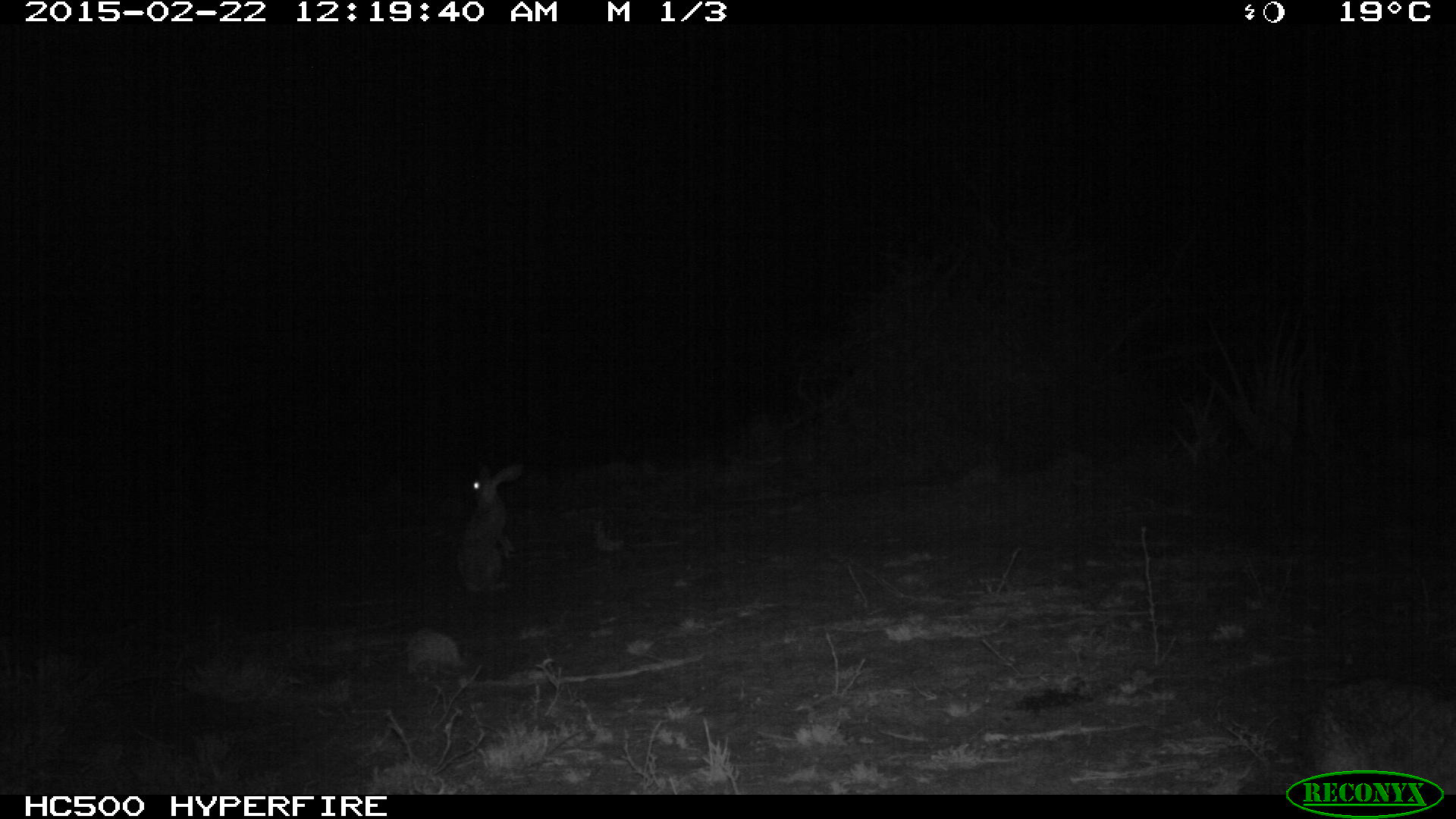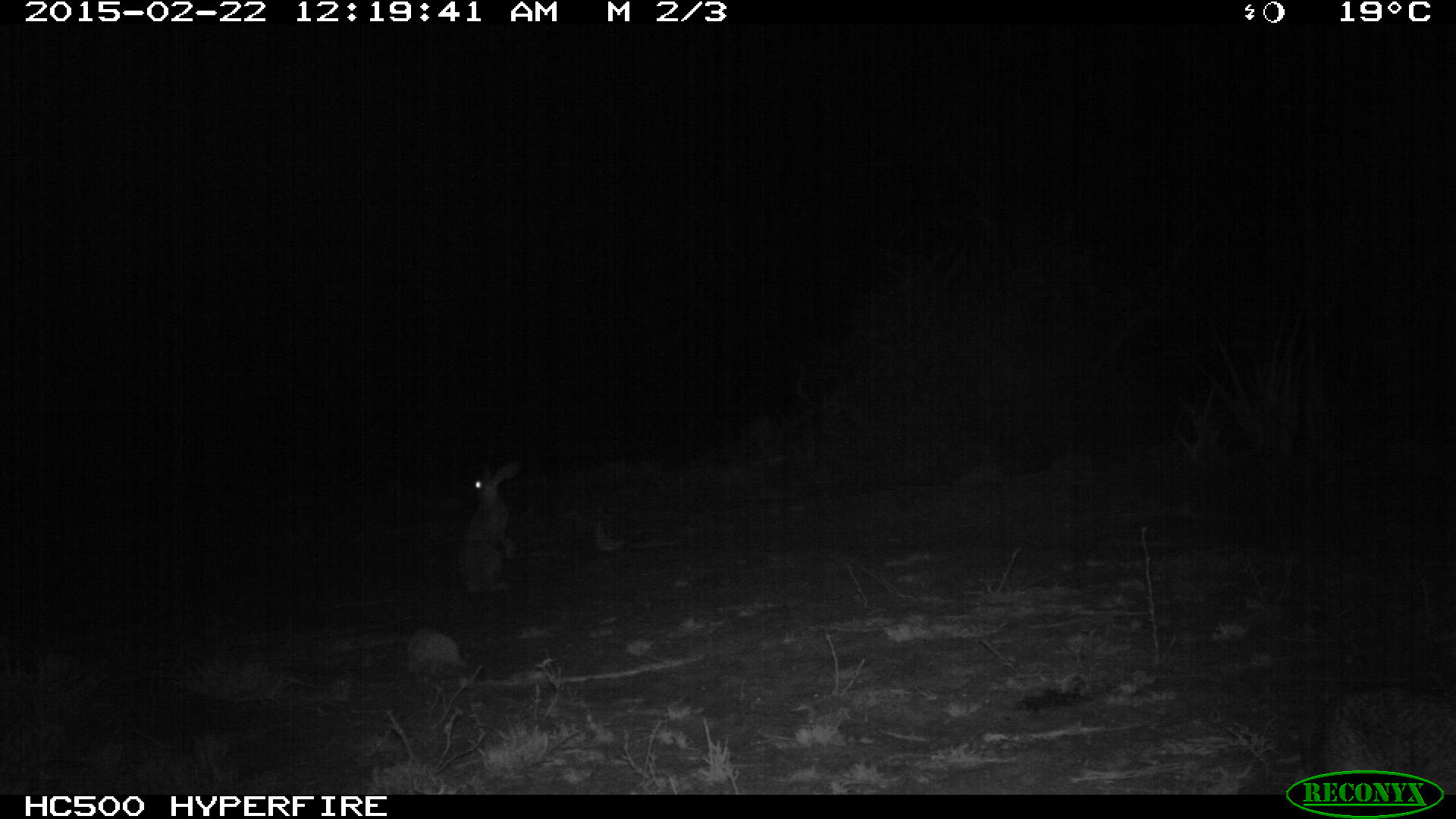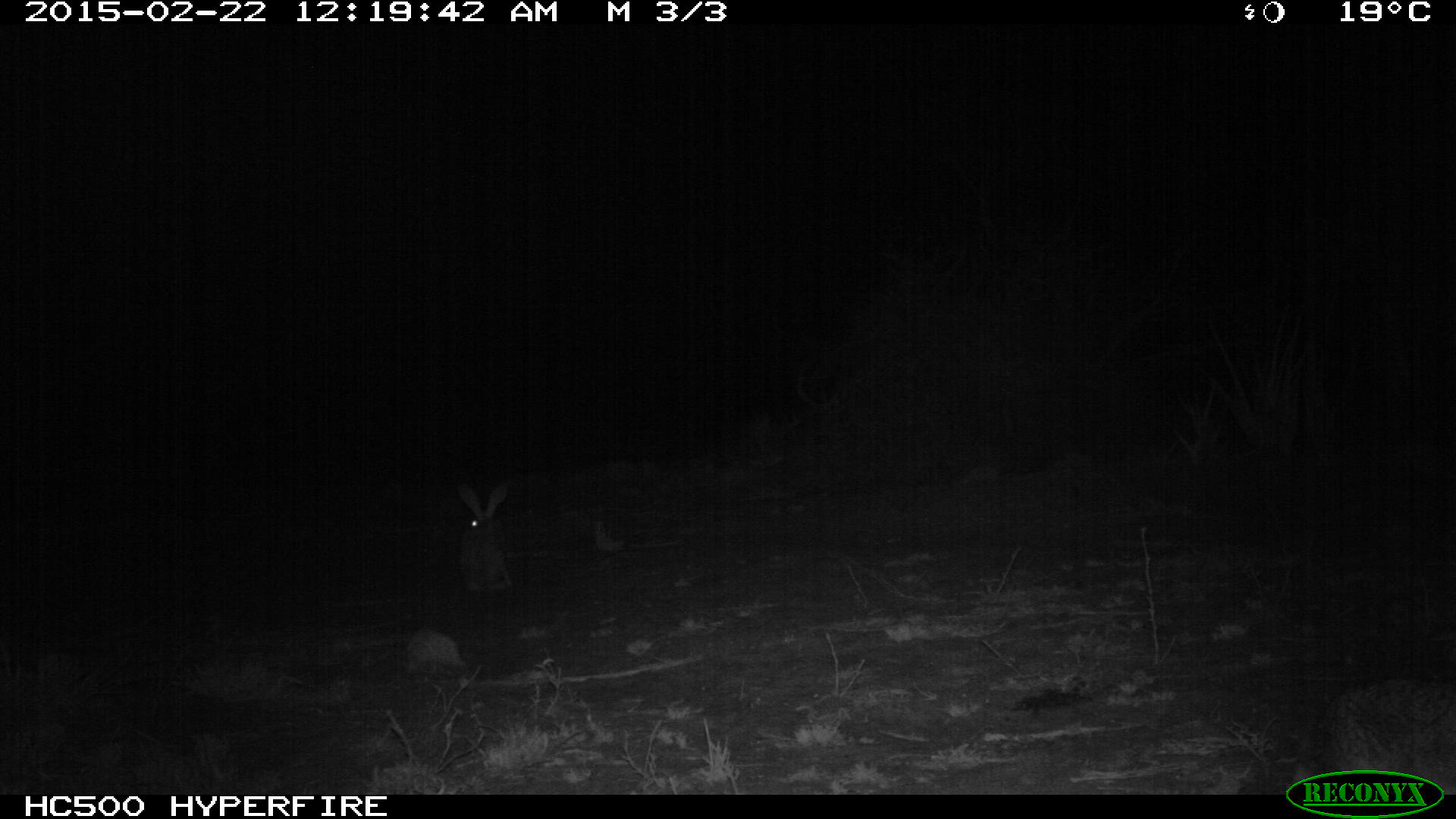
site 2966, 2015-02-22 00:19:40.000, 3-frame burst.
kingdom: Animalia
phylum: Chordata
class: Mammalia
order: Lagomorpha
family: Leporidae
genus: Lepus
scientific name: Lepus saxatilis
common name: scrub hare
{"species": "Lepus saxatilis (scrub hare)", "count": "2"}